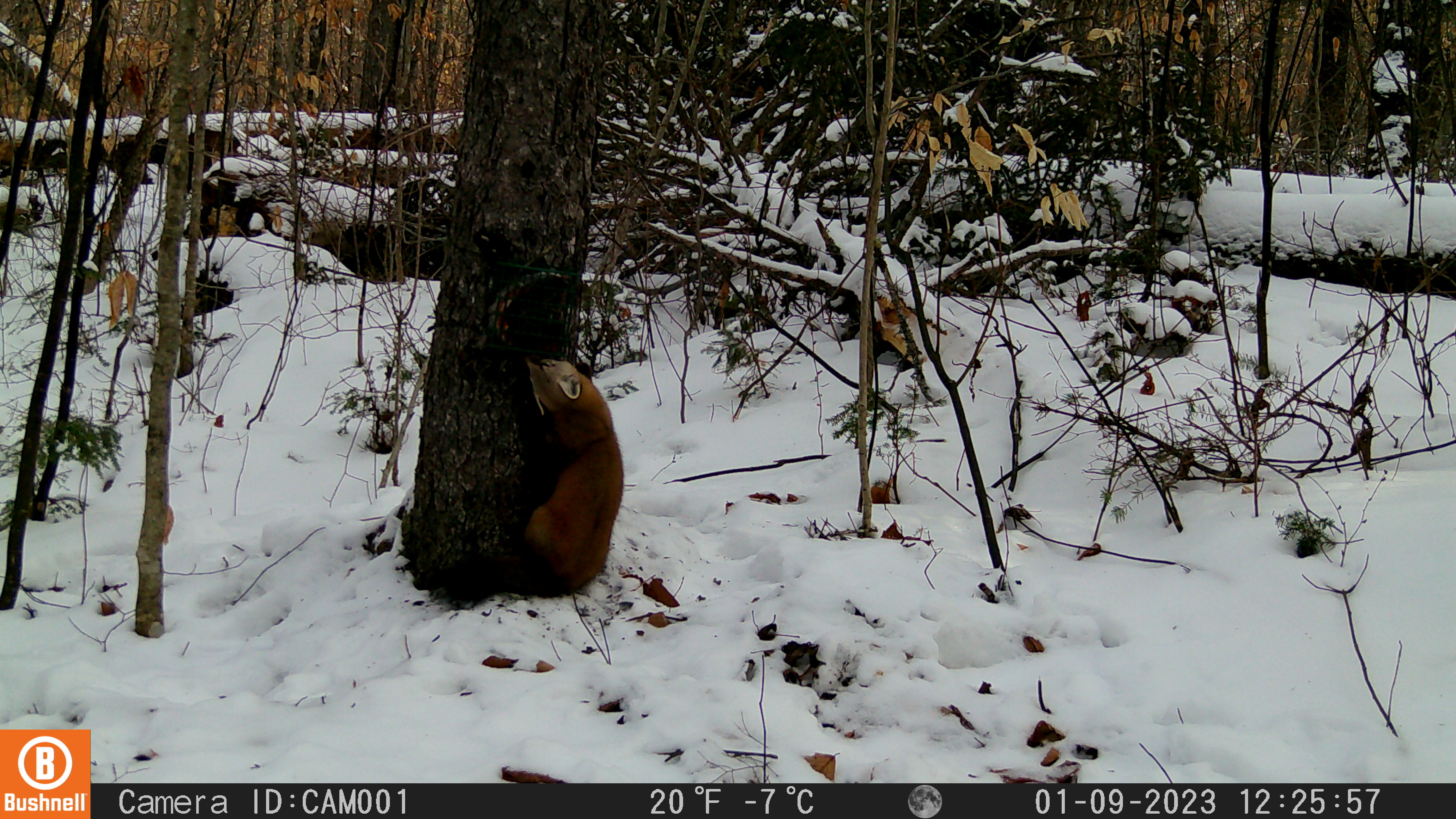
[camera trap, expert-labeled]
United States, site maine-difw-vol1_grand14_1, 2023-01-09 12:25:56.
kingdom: Animalia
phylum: Chordata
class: Mammalia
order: Carnivora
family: Mustelidae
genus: Martes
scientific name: Martes americana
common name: american marten